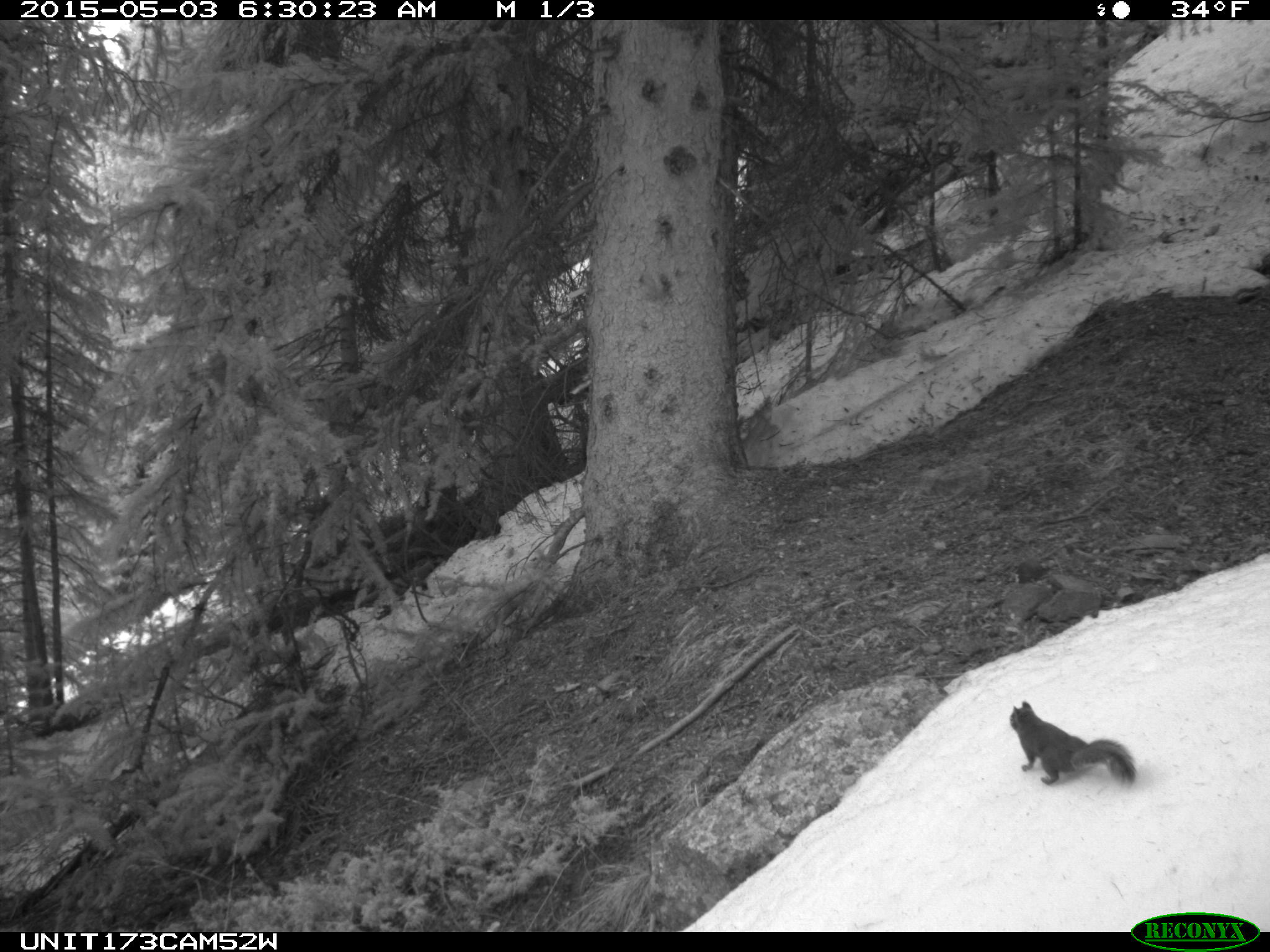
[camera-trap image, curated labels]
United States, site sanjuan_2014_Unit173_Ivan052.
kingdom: Animalia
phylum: Chordata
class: Mammalia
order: Rodentia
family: Sciuridae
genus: Tamiasciurus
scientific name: Tamiasciurus hudsonicus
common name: american red squirrel